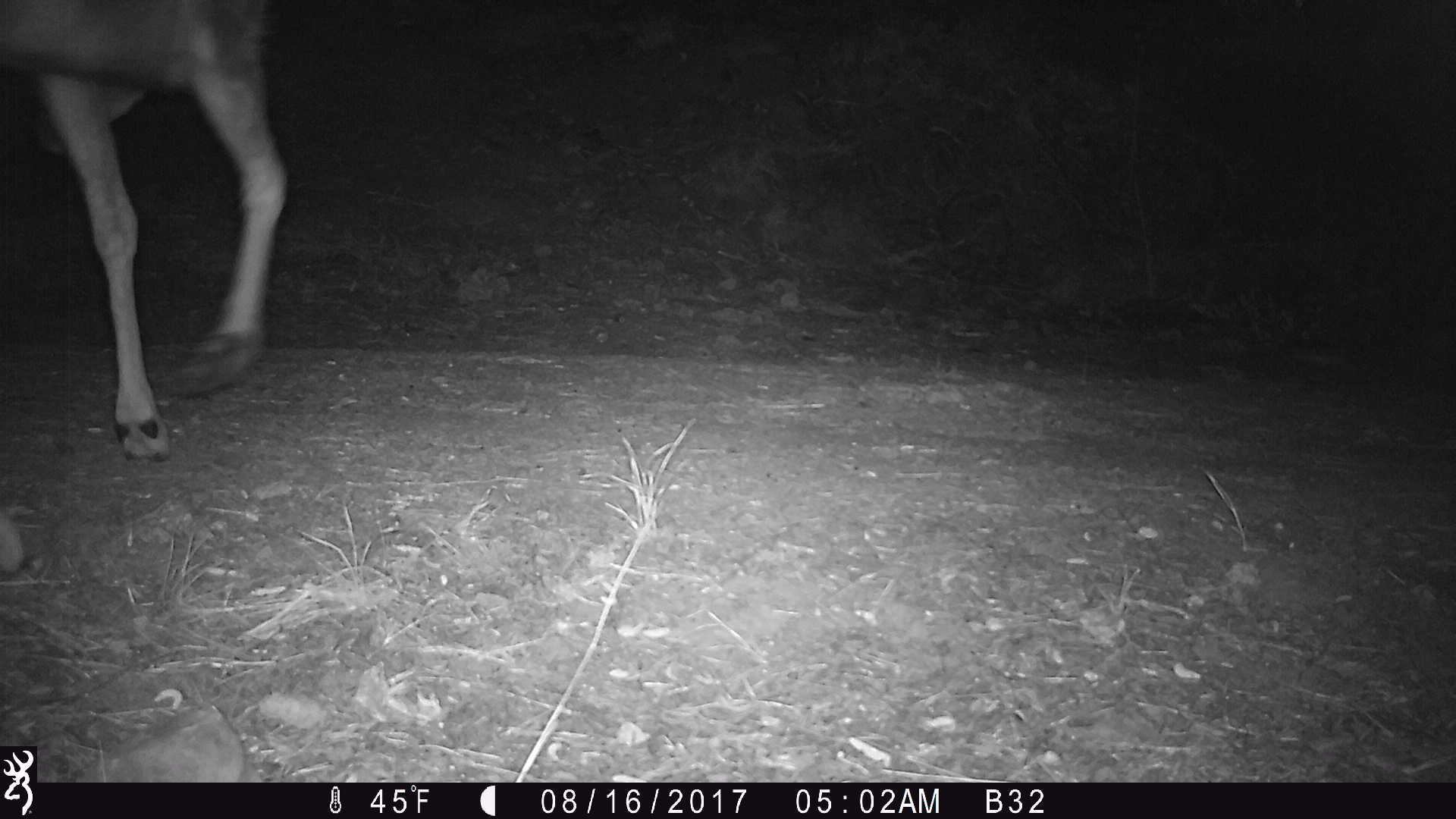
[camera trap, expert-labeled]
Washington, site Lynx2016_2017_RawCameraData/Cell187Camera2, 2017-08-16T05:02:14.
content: unidentified animal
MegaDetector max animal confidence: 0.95